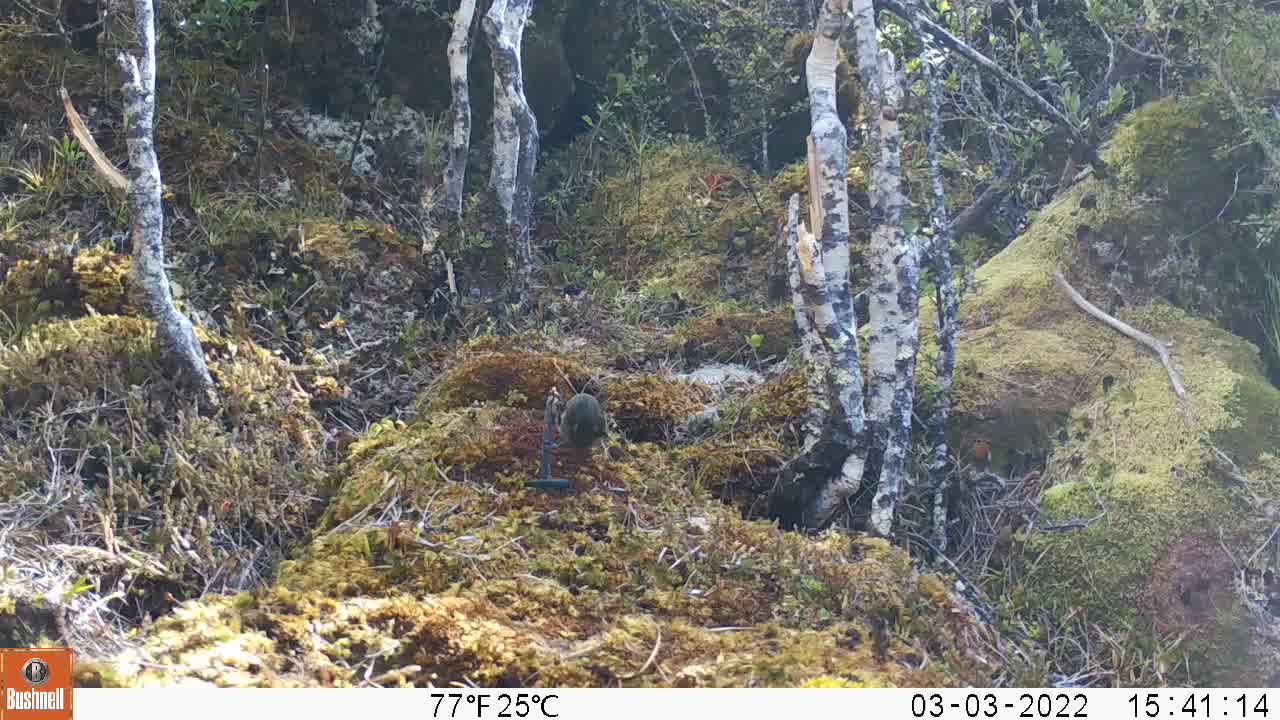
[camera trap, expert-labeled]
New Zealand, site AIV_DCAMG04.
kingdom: Animalia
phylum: Chordata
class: Aves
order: Passeriformes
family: Meliphagidae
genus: Anthornis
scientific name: Anthornis melanura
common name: new zealand bellbird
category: bellbird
Bellbird (new zealand bellbird) (Anthornis melanura).